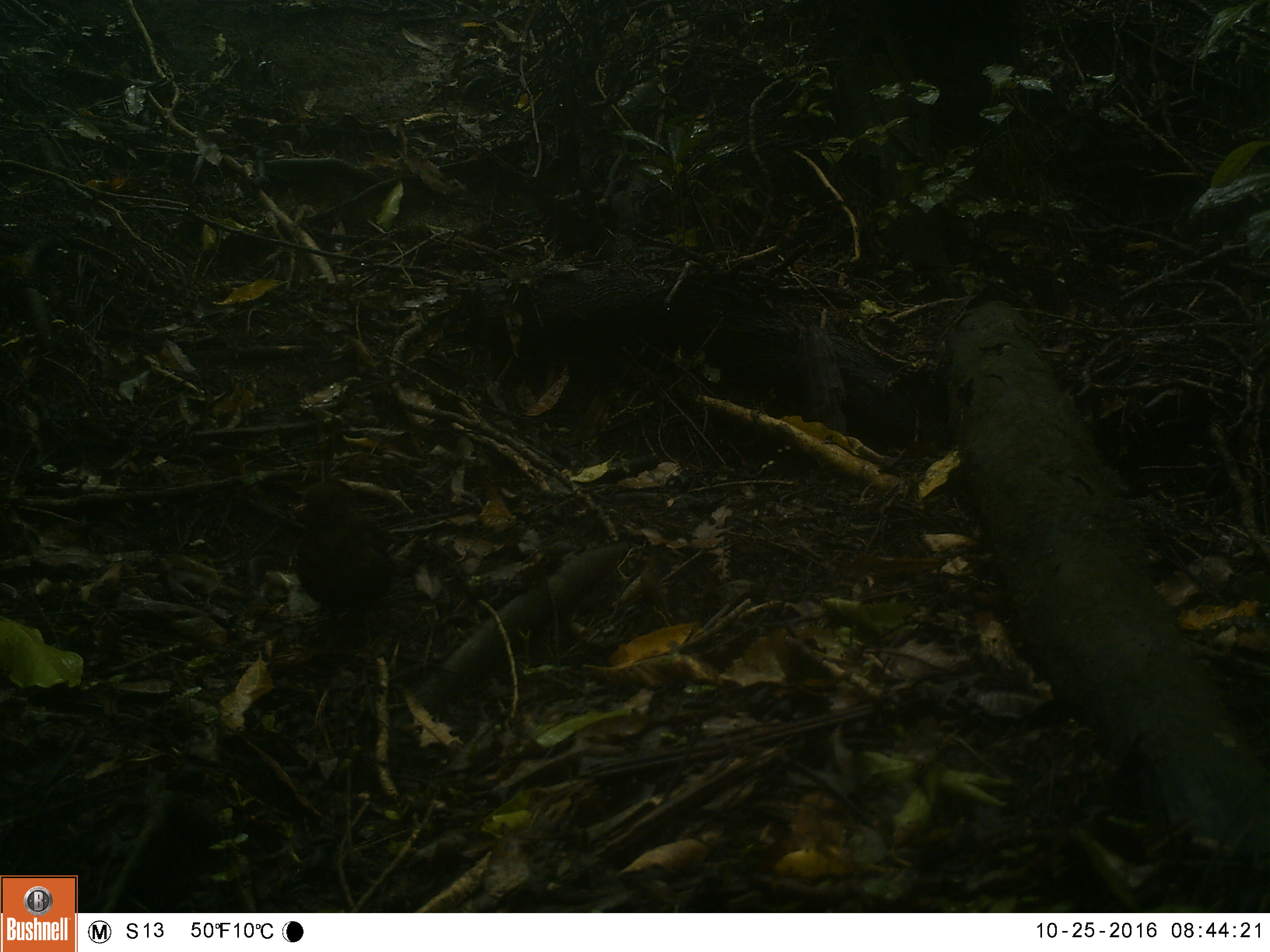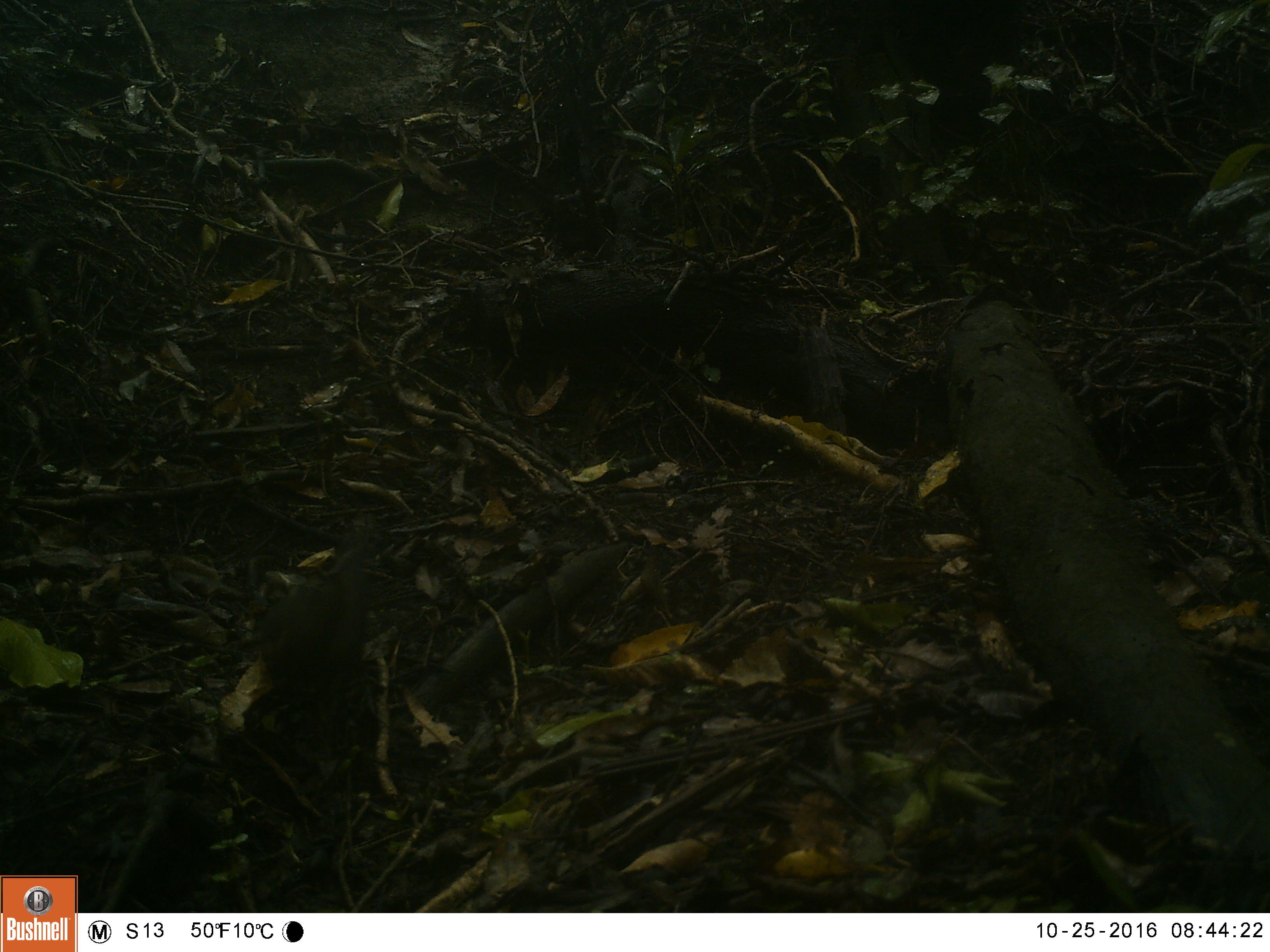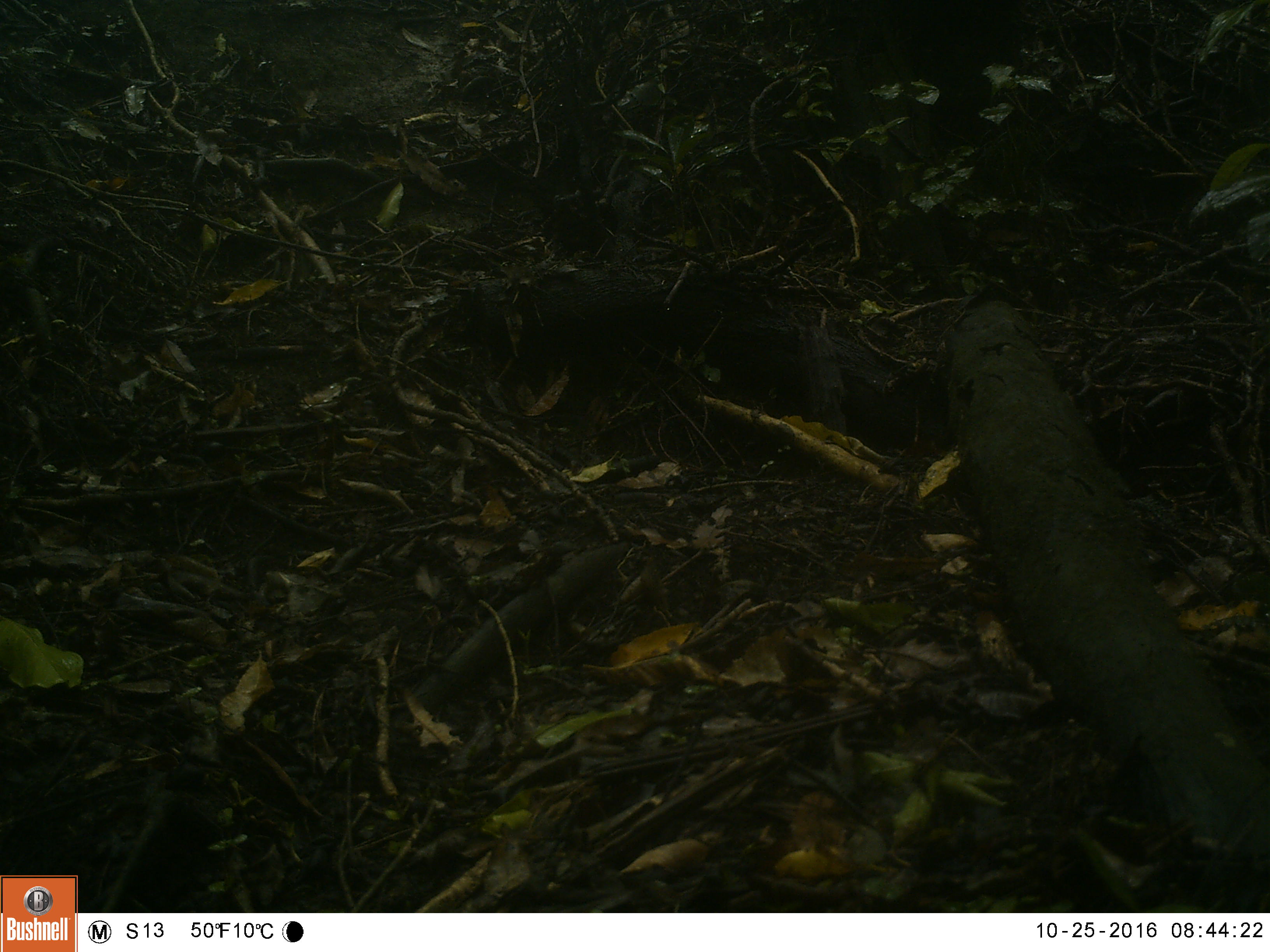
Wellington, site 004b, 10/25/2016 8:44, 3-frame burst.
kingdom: Animalia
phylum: Chordata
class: Aves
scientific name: Aves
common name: bird